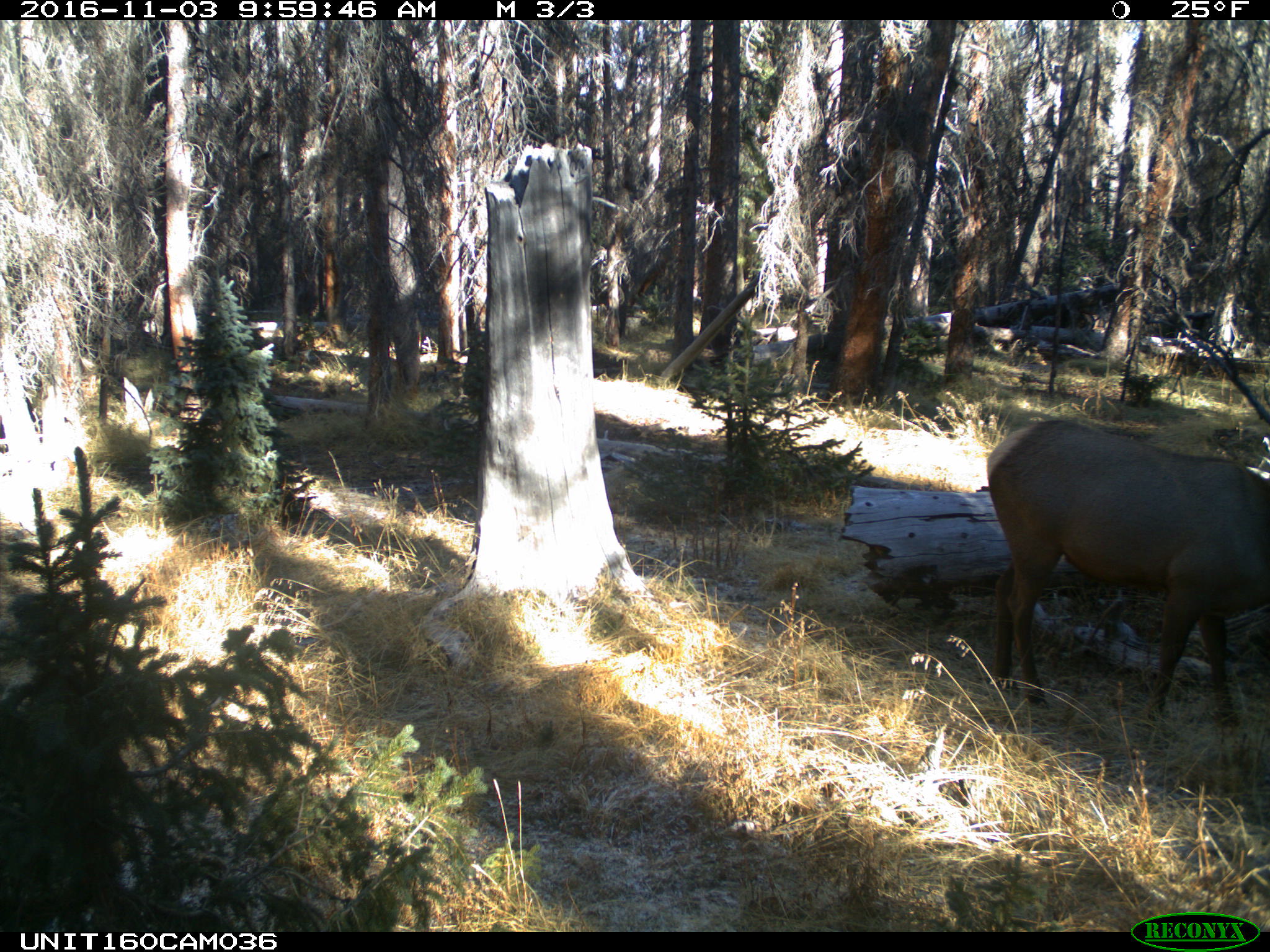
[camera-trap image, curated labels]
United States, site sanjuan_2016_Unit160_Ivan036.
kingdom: Animalia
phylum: Chordata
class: Mammalia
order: Artiodactyla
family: Cervidae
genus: Cervus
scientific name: Cervus elaphus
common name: red deer